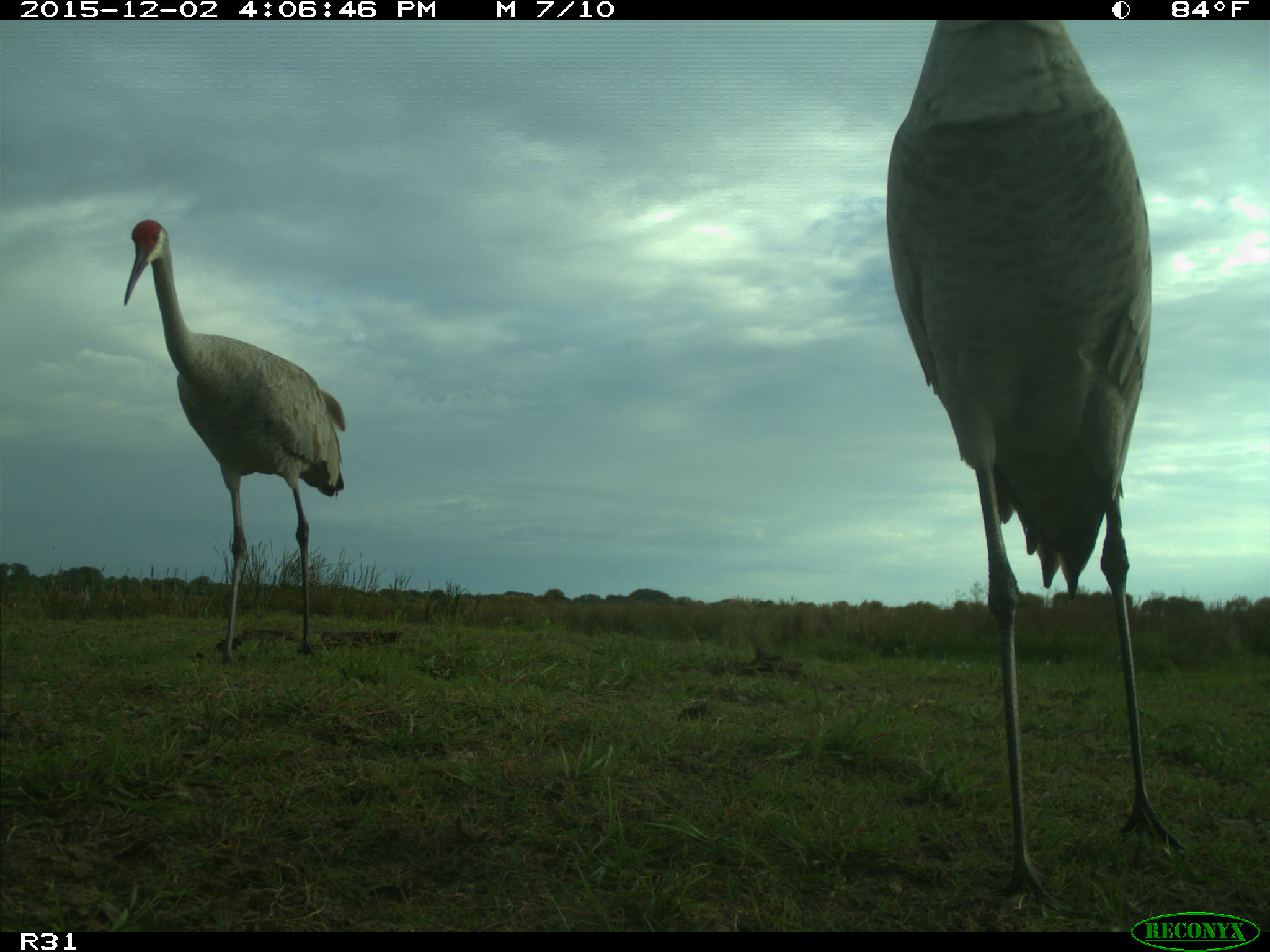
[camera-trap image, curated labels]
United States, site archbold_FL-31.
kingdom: Animalia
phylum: Chordata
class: Aves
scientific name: Aves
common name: birds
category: unidentified bird